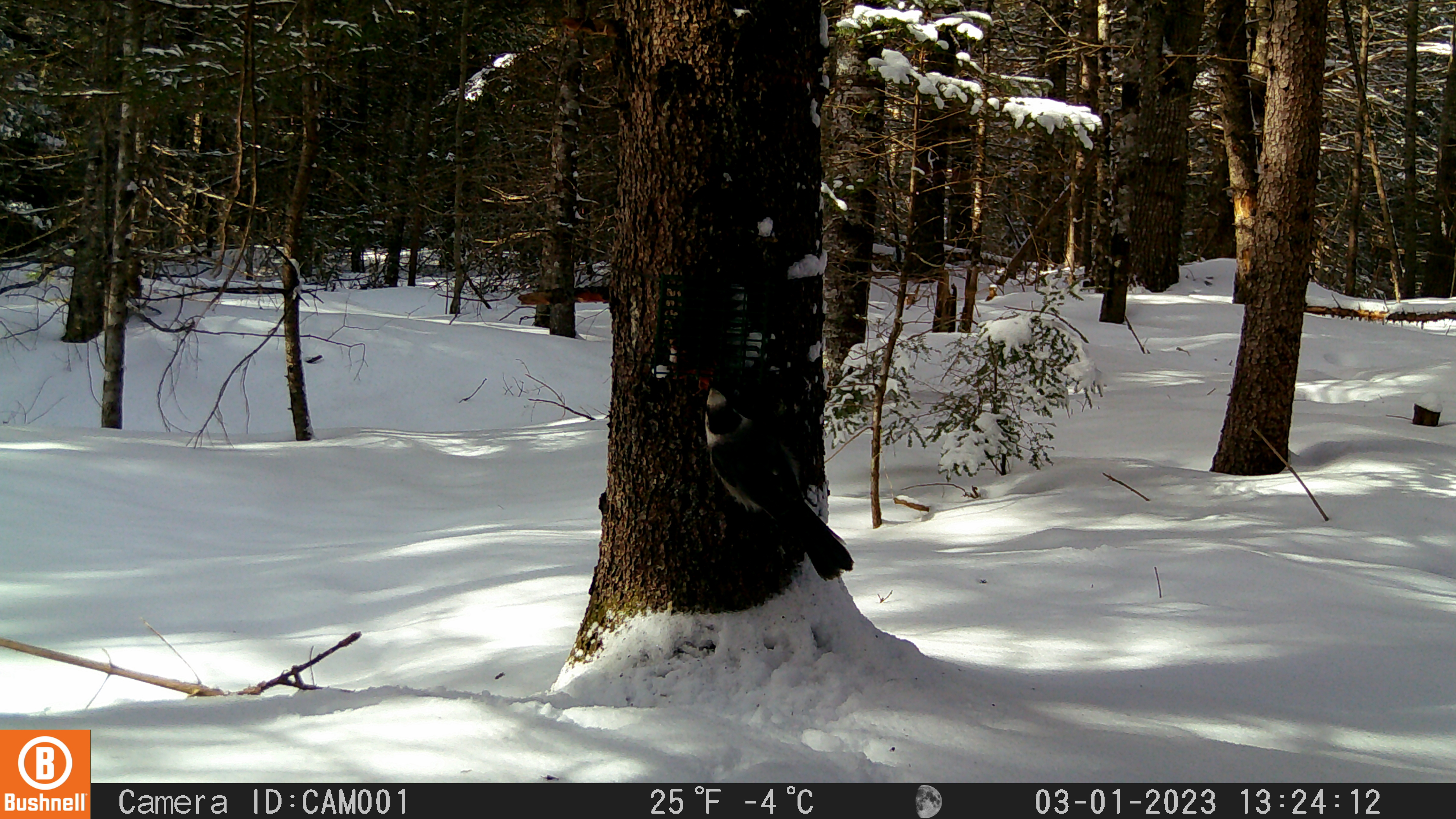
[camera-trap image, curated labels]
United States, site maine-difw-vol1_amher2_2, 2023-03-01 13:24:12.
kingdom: Animalia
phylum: Chordata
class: Aves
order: Passeriformes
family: Corvidae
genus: Perisoreus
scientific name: Perisoreus canadensis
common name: canada jay